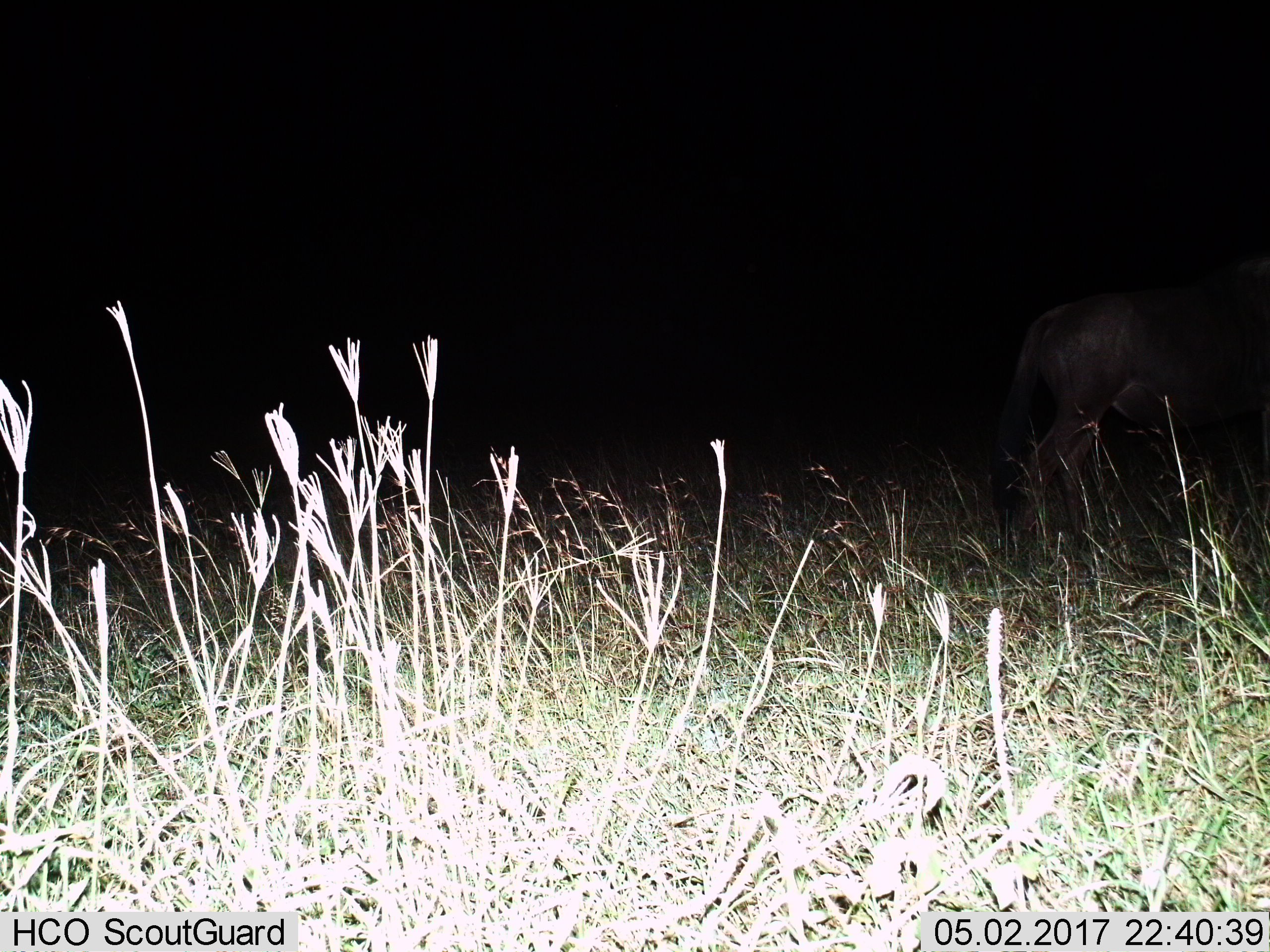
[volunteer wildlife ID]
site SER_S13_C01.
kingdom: Animalia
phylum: Chordata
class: Mammalia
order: Artiodactyla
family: Bovidae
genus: Connochaetes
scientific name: Connochaetes taurinus taurinus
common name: blue wildebeest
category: wildebeestblue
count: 1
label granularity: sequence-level